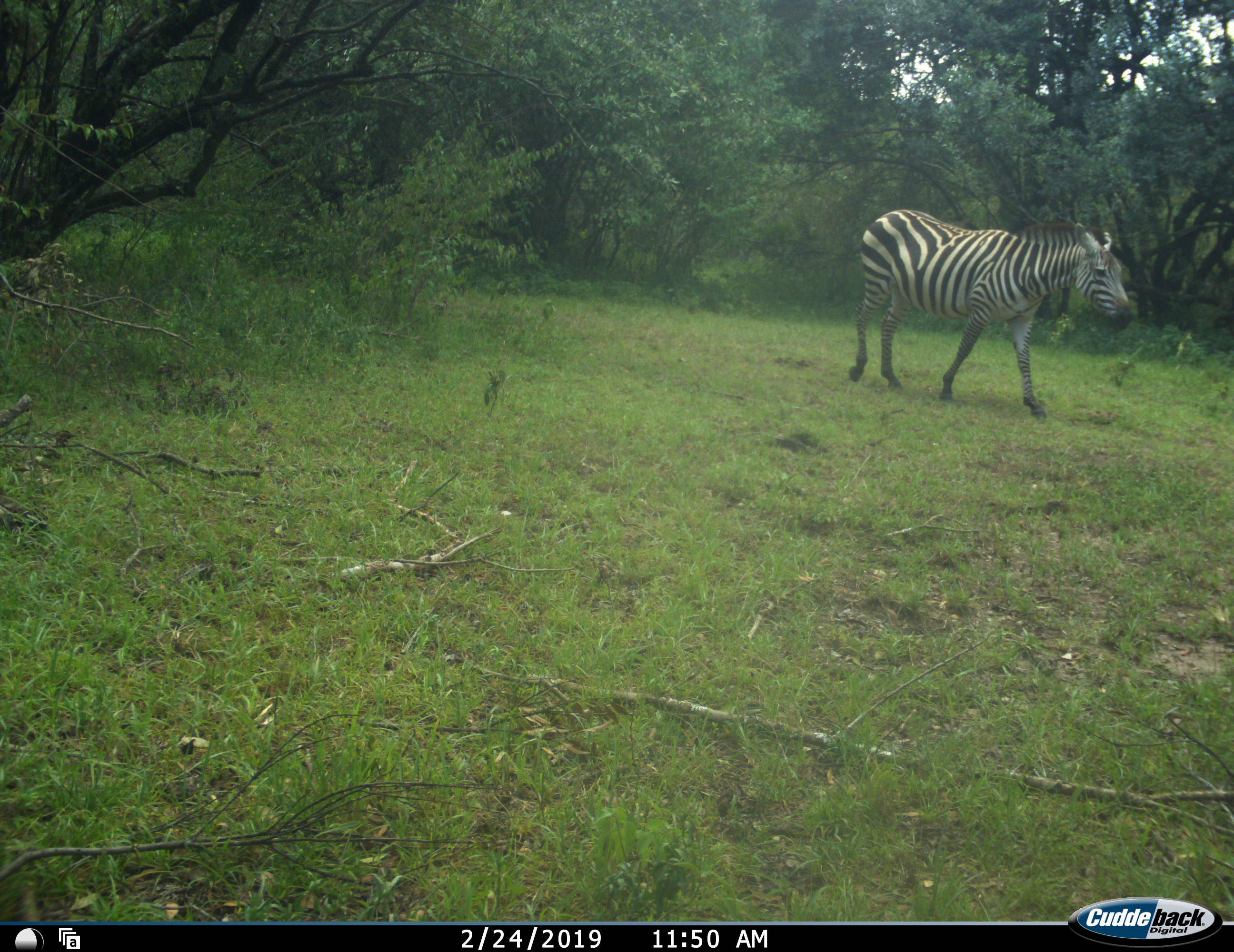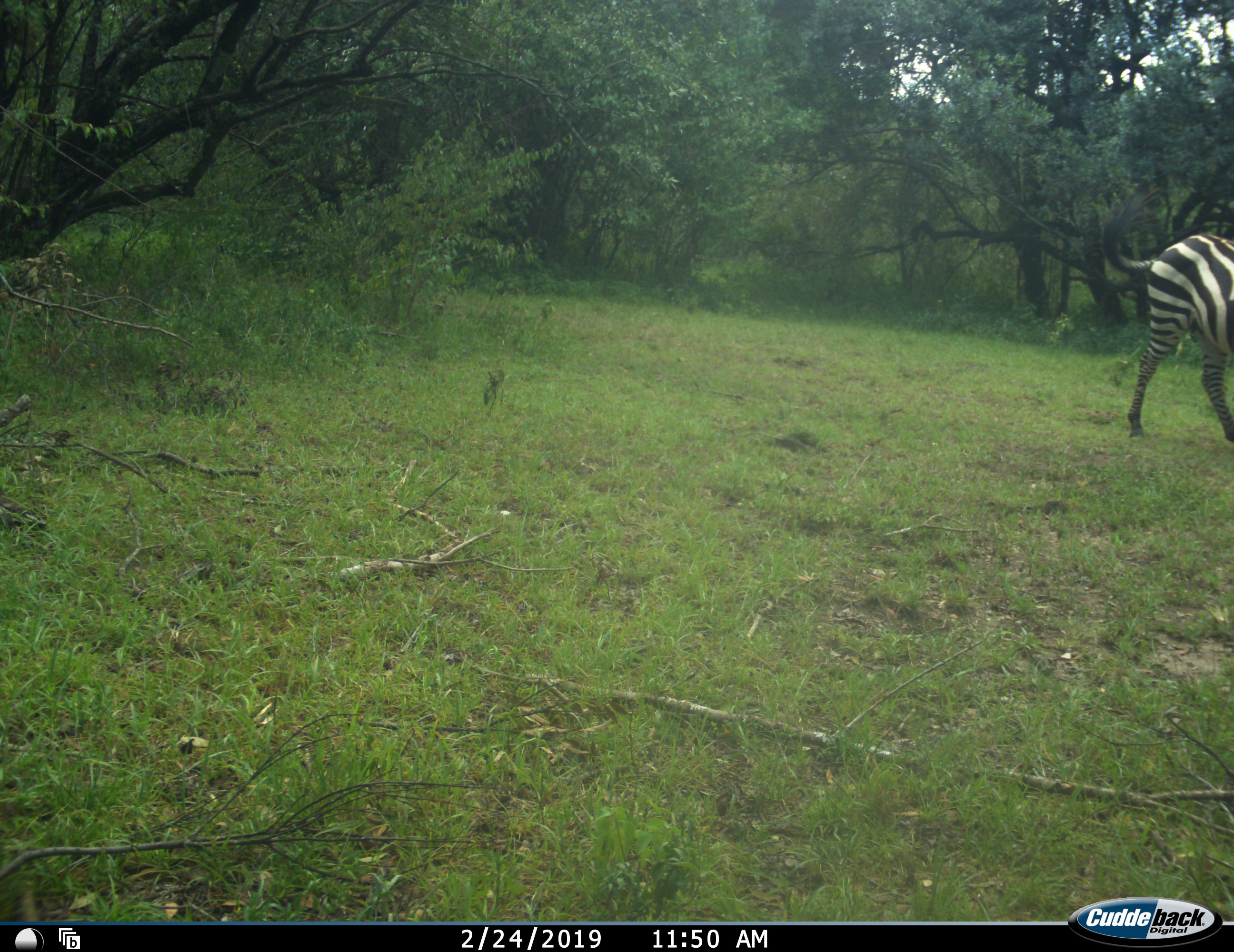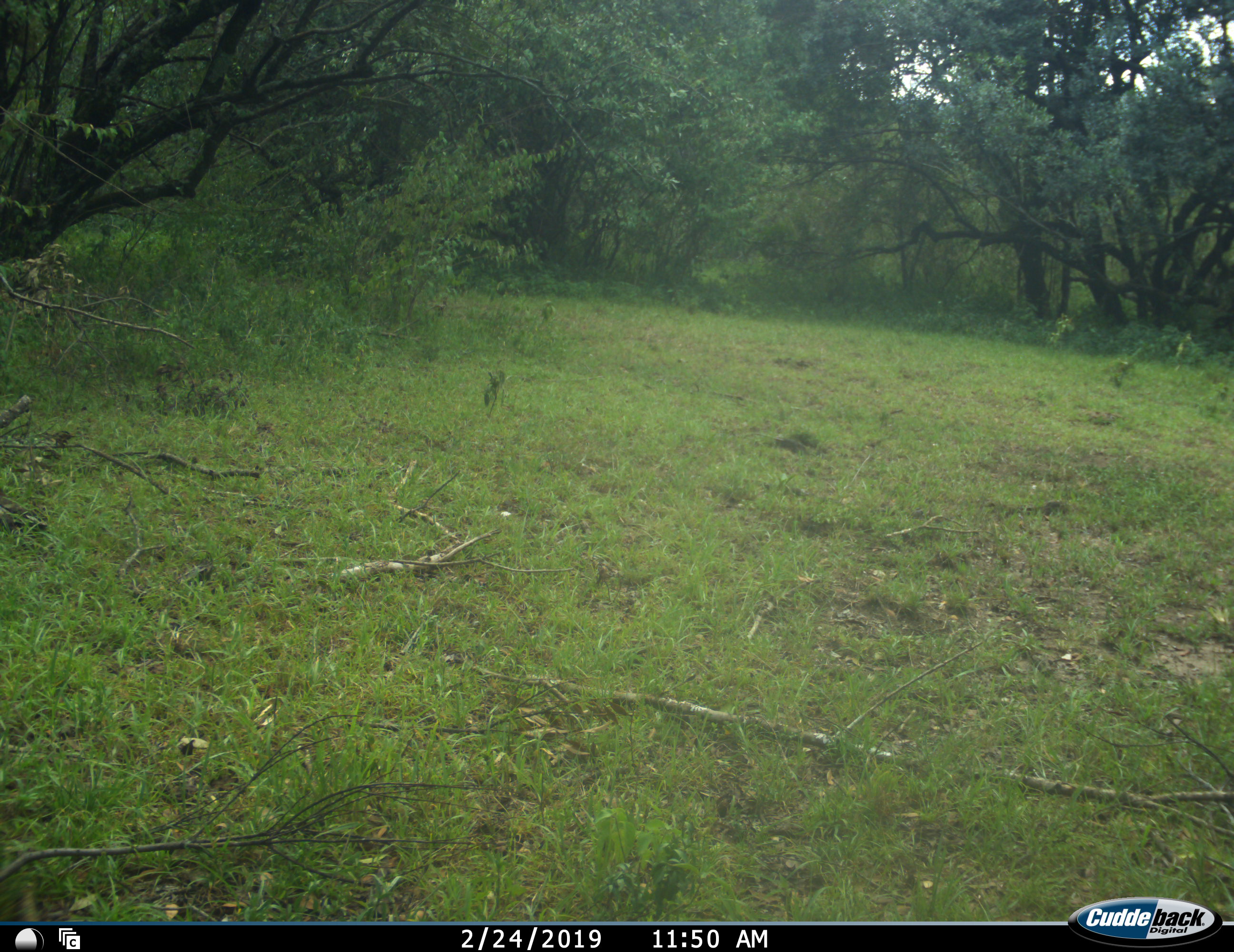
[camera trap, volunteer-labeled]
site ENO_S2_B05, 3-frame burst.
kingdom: Animalia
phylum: Chordata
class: Mammalia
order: Perissodactyla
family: Equidae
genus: Equus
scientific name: Equus quagga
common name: plains zebra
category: zebraplains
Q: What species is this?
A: Zebraplains (plains zebra) (Equus quagga).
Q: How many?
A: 1.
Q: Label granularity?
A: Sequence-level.